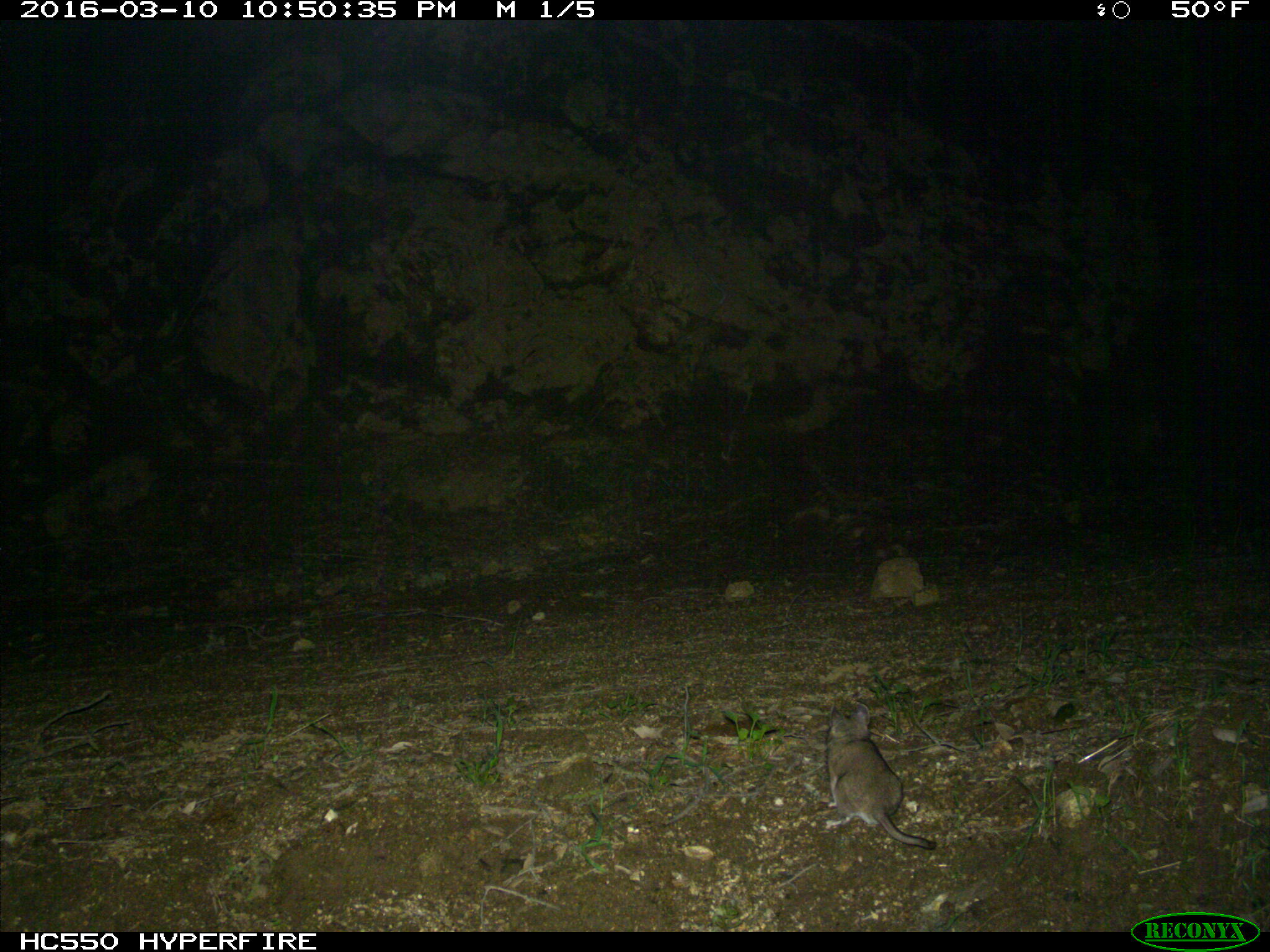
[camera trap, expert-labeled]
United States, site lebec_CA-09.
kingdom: Animalia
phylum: Chordata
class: Mammalia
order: Rodentia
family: Cricetidae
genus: Neotoma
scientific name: Neotoma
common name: pack rat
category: unidentified pack rat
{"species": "unidentified pack rat (pack rat) (Neotoma)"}